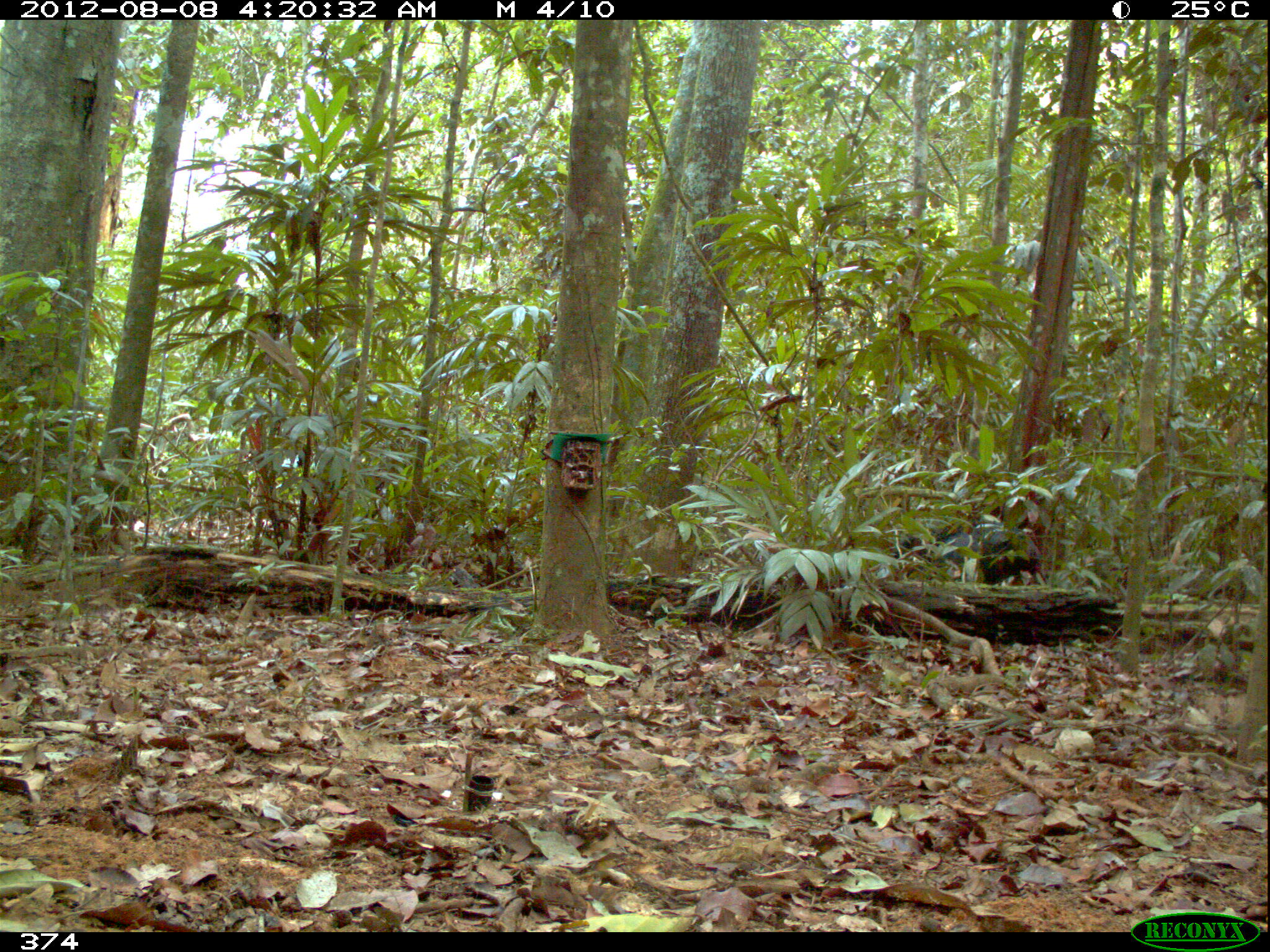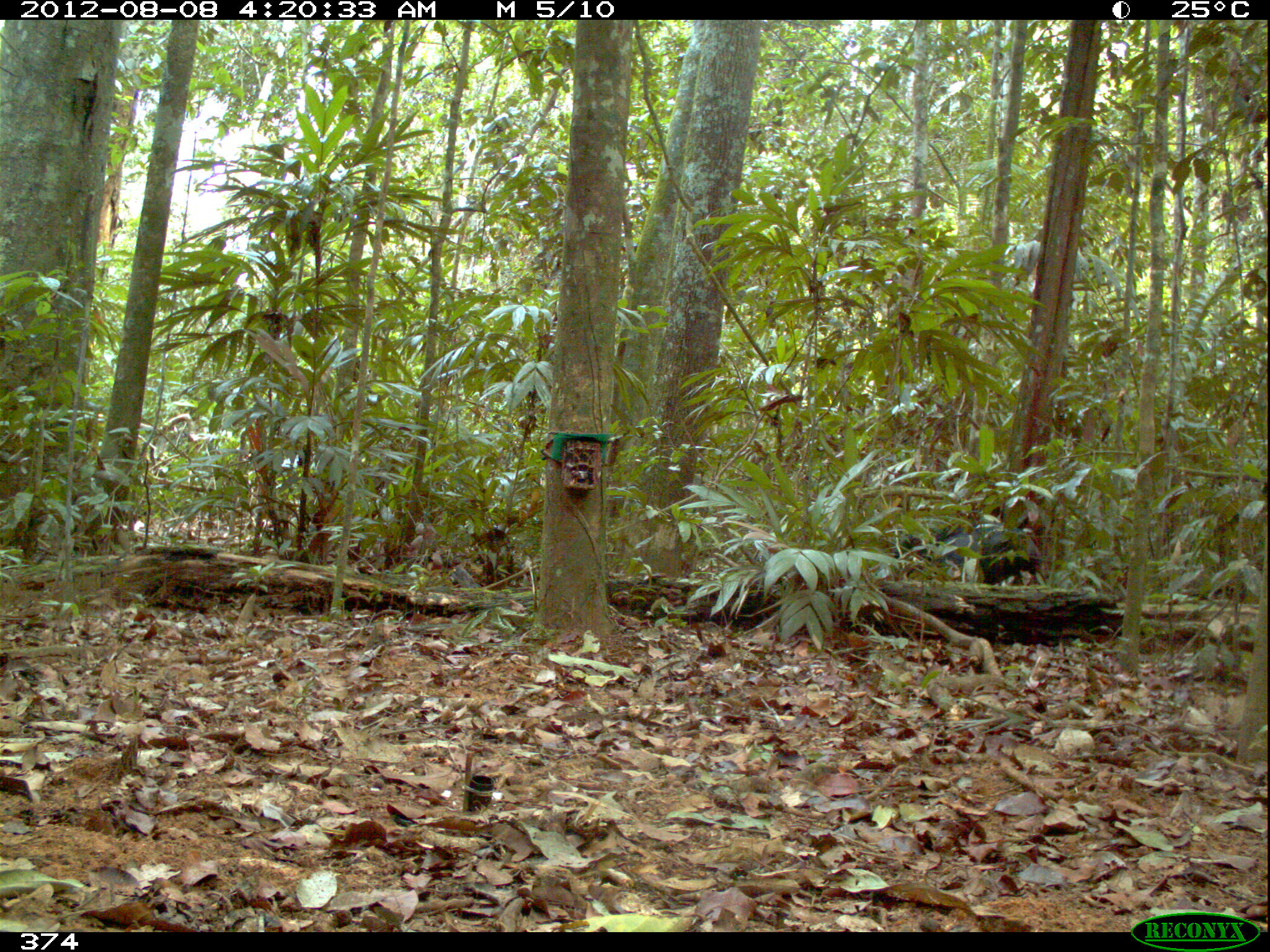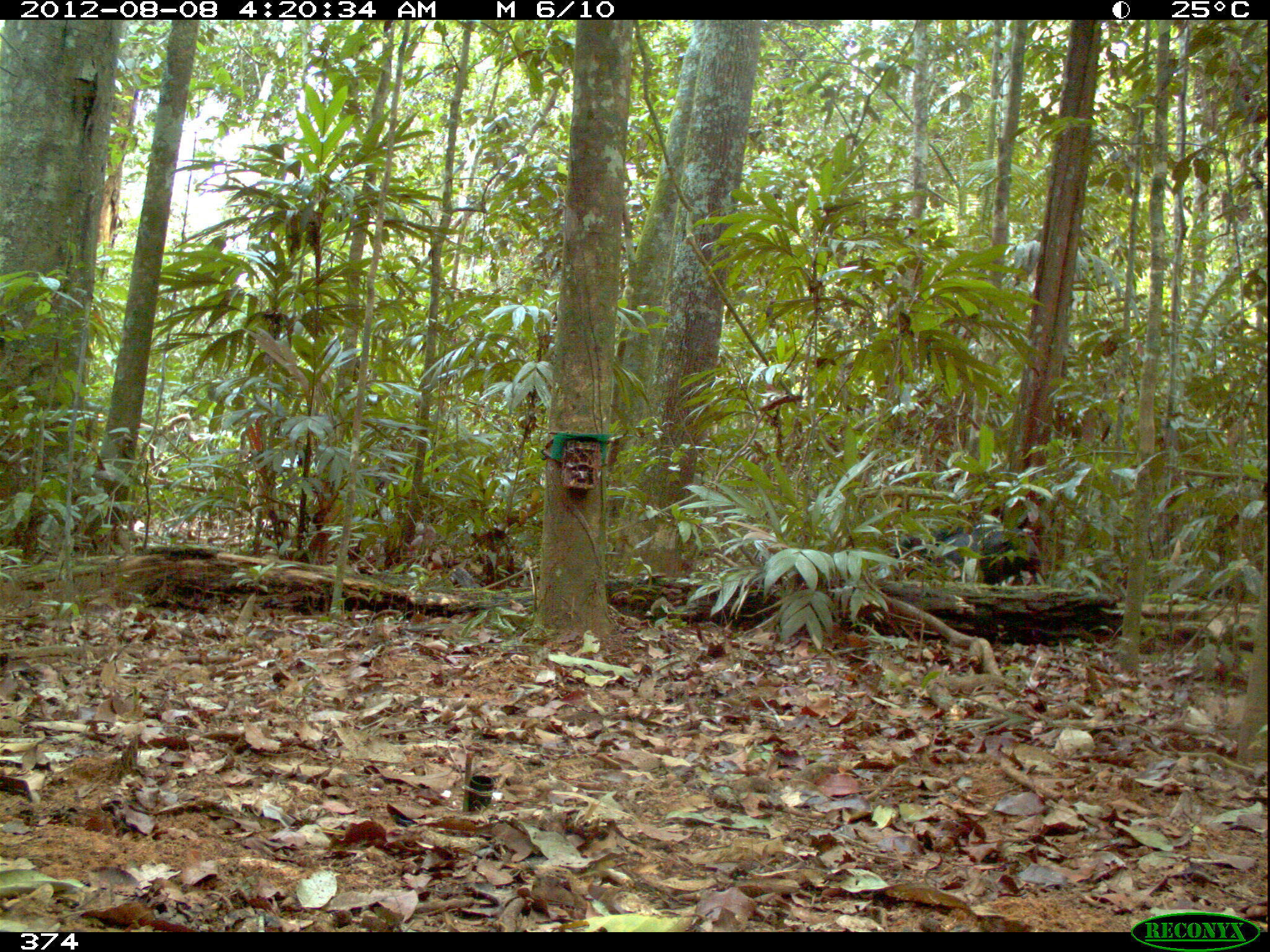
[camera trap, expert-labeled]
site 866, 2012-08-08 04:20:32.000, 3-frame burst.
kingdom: Animalia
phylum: Chordata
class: Mammalia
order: Artiodactyla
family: Tayassuidae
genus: Tayassu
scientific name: Tayassu pecari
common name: white-lipped peccary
Tayassu pecari (white-lipped peccary).